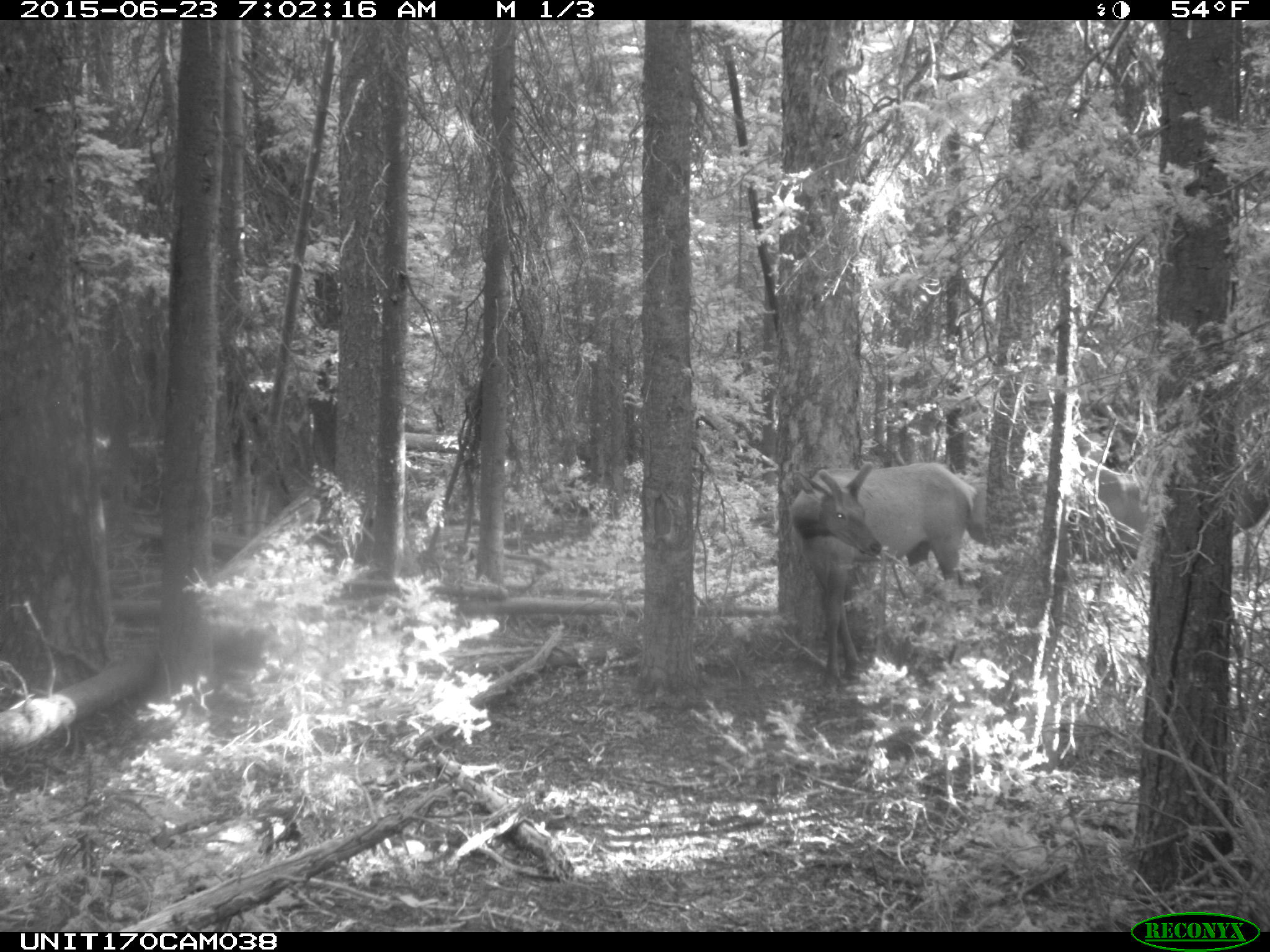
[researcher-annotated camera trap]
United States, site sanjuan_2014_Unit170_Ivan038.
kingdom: Animalia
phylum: Chordata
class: Mammalia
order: Artiodactyla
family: Cervidae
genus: Cervus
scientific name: Cervus elaphus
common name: red deer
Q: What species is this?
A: Cervus elaphus (red deer).